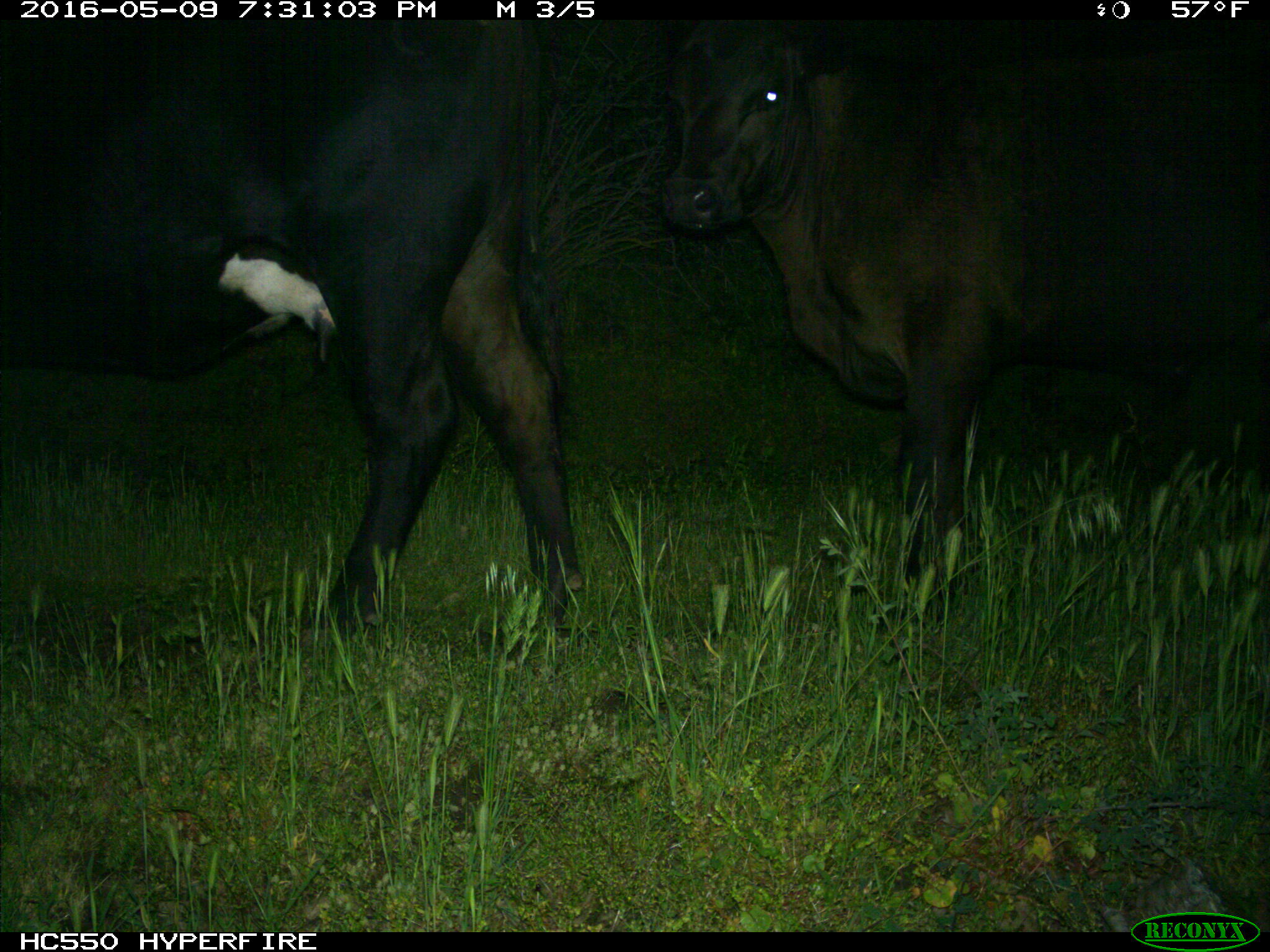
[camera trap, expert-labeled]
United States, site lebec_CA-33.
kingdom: Animalia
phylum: Chordata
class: Mammalia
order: Artiodactyla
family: Bovidae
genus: Bos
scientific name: Bos taurus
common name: domestic cow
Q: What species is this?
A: Bos taurus (domestic cow).